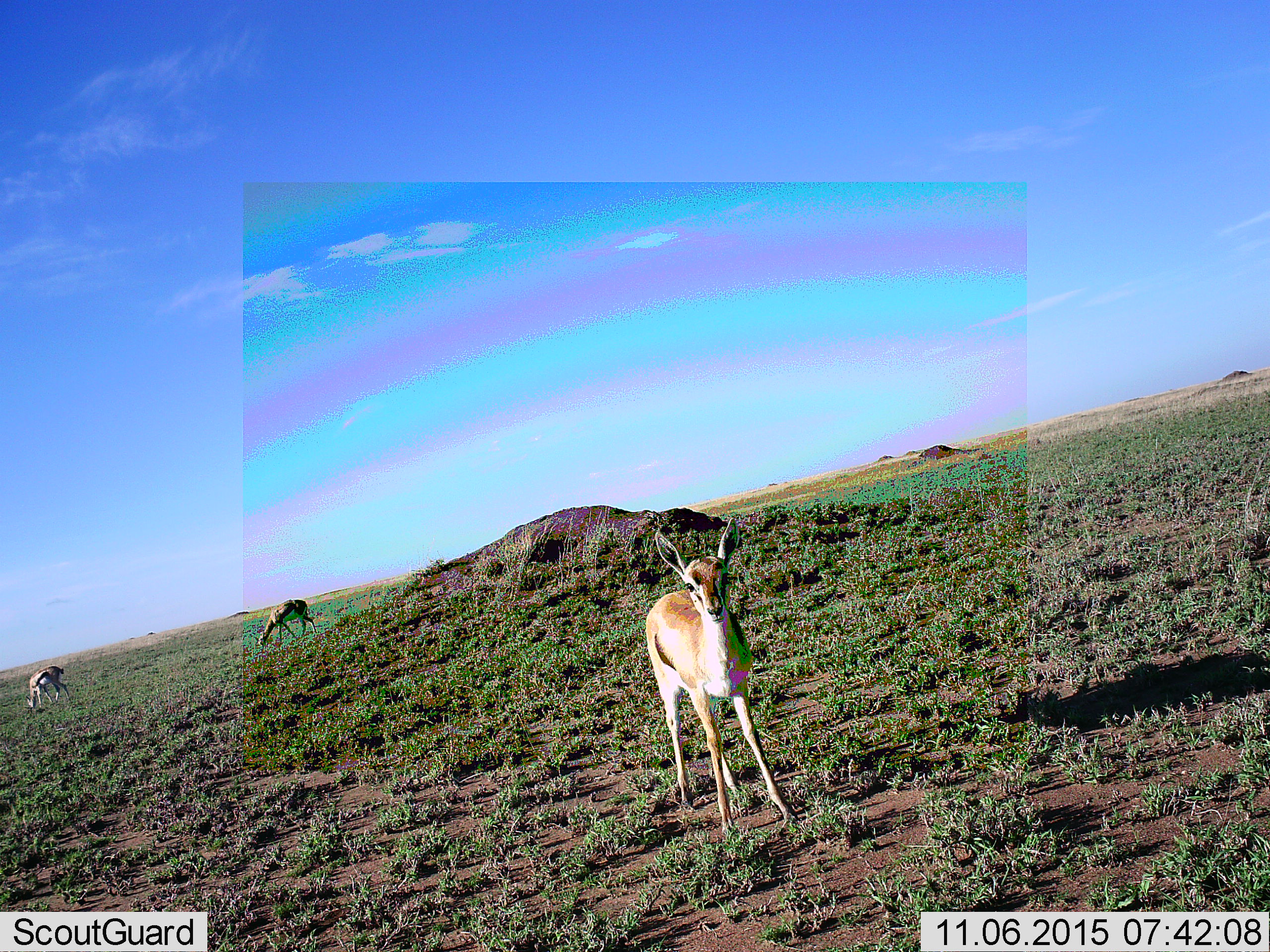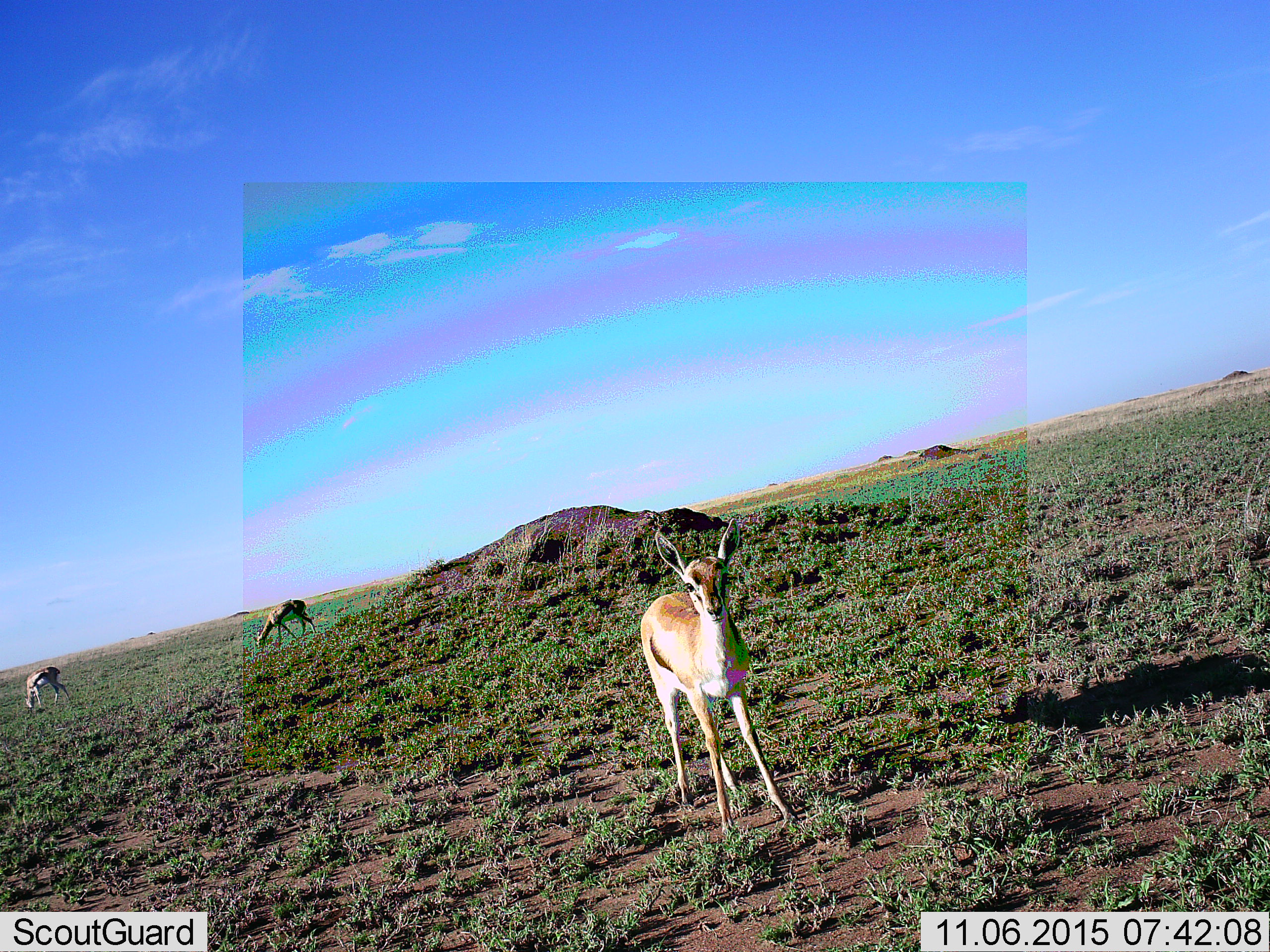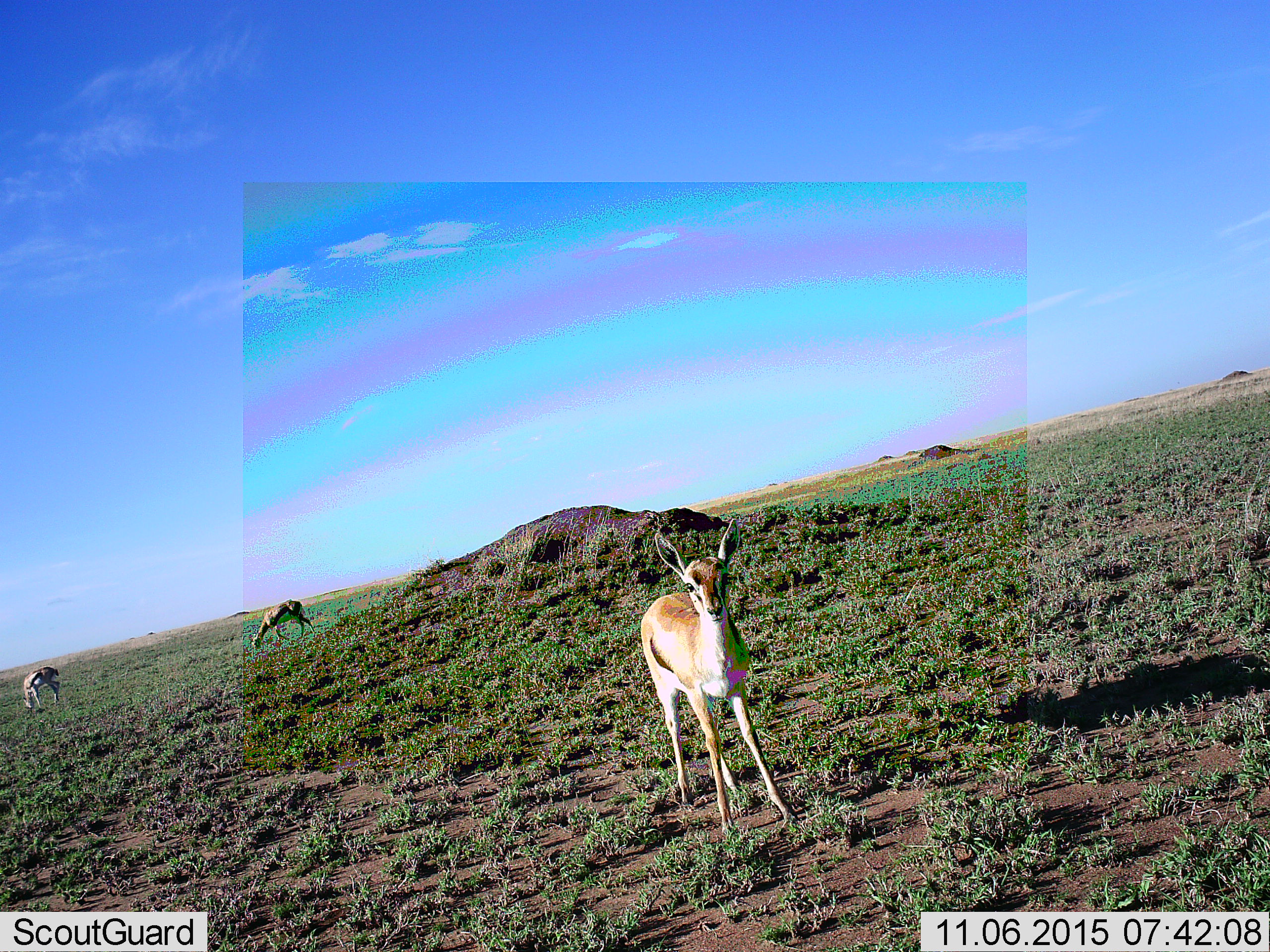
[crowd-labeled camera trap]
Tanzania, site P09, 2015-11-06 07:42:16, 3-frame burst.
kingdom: Animalia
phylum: Chordata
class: Mammalia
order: Artiodactyla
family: Bovidae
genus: Eudorcas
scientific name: Eudorcas thomsonii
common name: thomson's gazelle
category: gazellethomsons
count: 3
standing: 100%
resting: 0%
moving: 12%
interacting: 0%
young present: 12%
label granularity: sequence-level